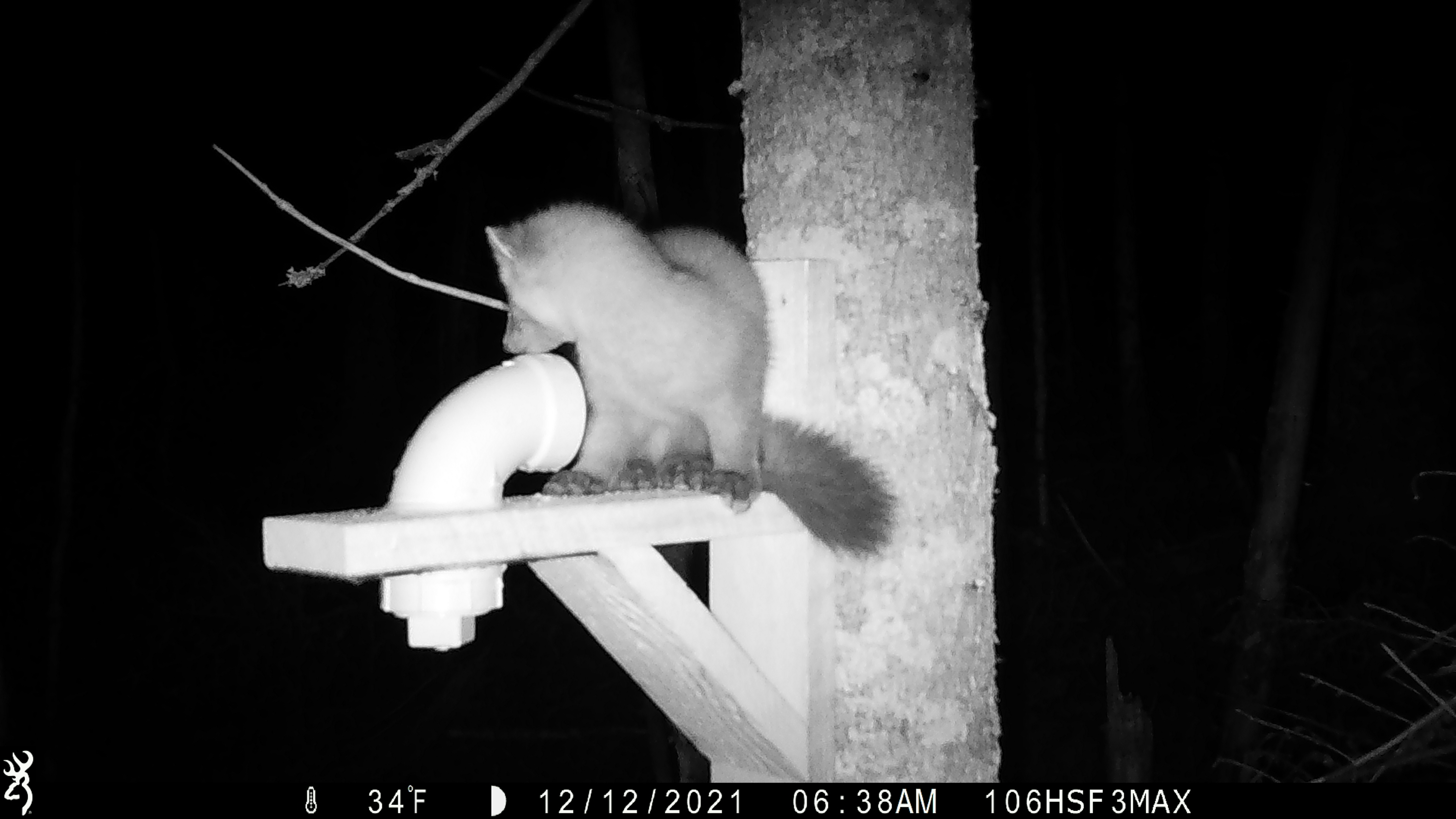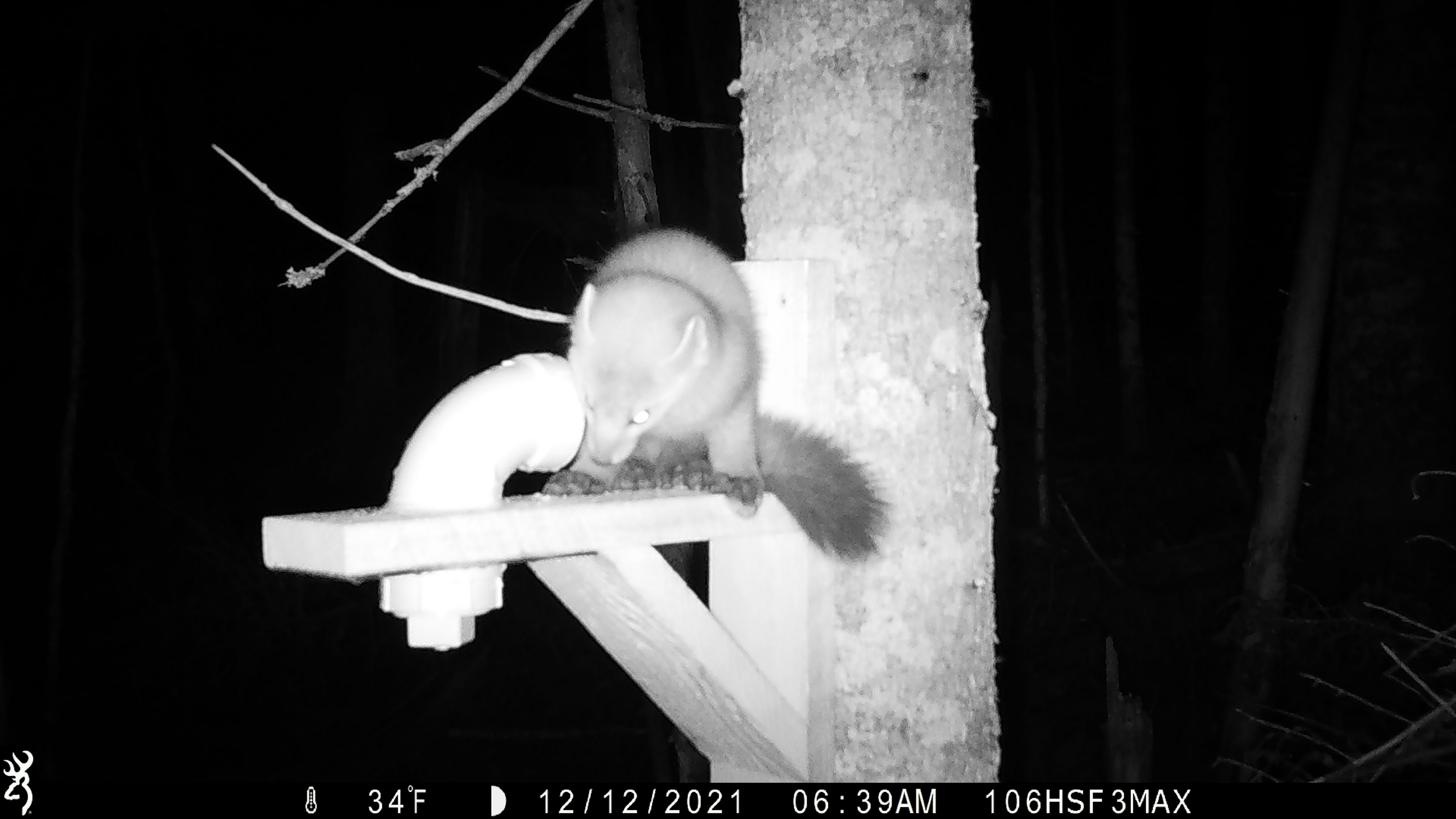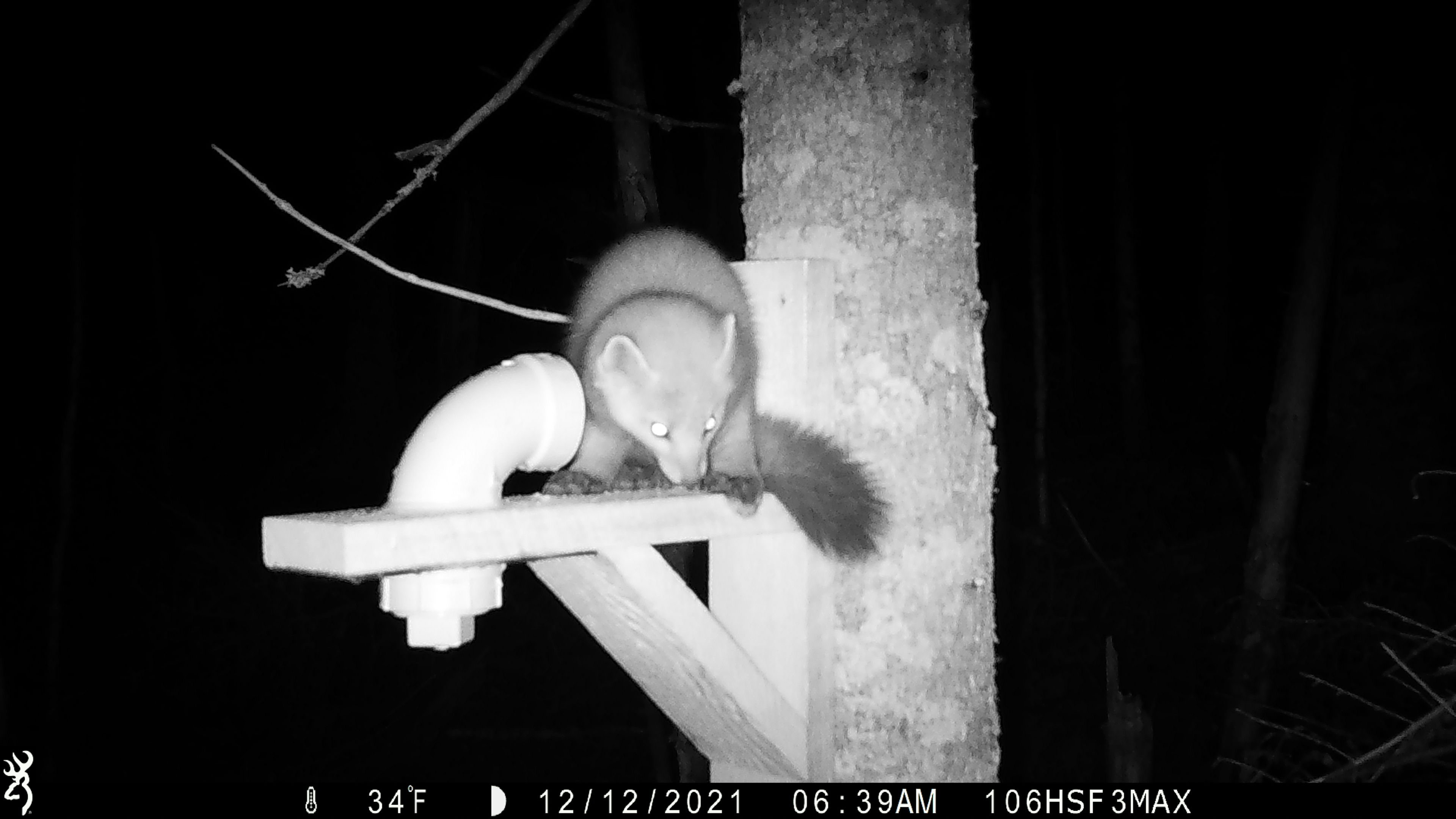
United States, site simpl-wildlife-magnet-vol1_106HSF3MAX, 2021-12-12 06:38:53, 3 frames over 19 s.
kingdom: Animalia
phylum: Chordata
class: Mammalia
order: Carnivora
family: Mustelidae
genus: Martes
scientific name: Martes americana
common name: american marten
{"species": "american marten (Martes americana)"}